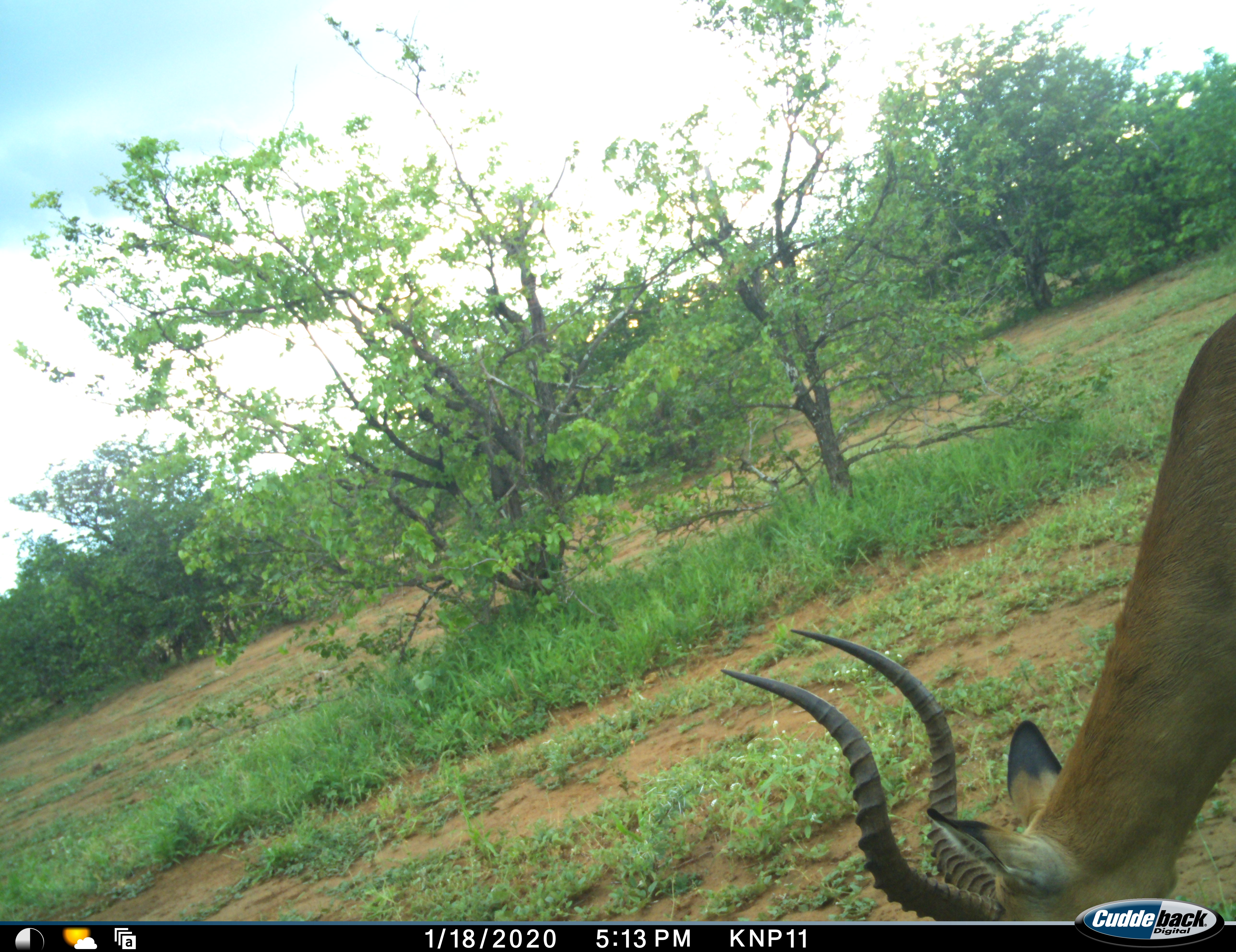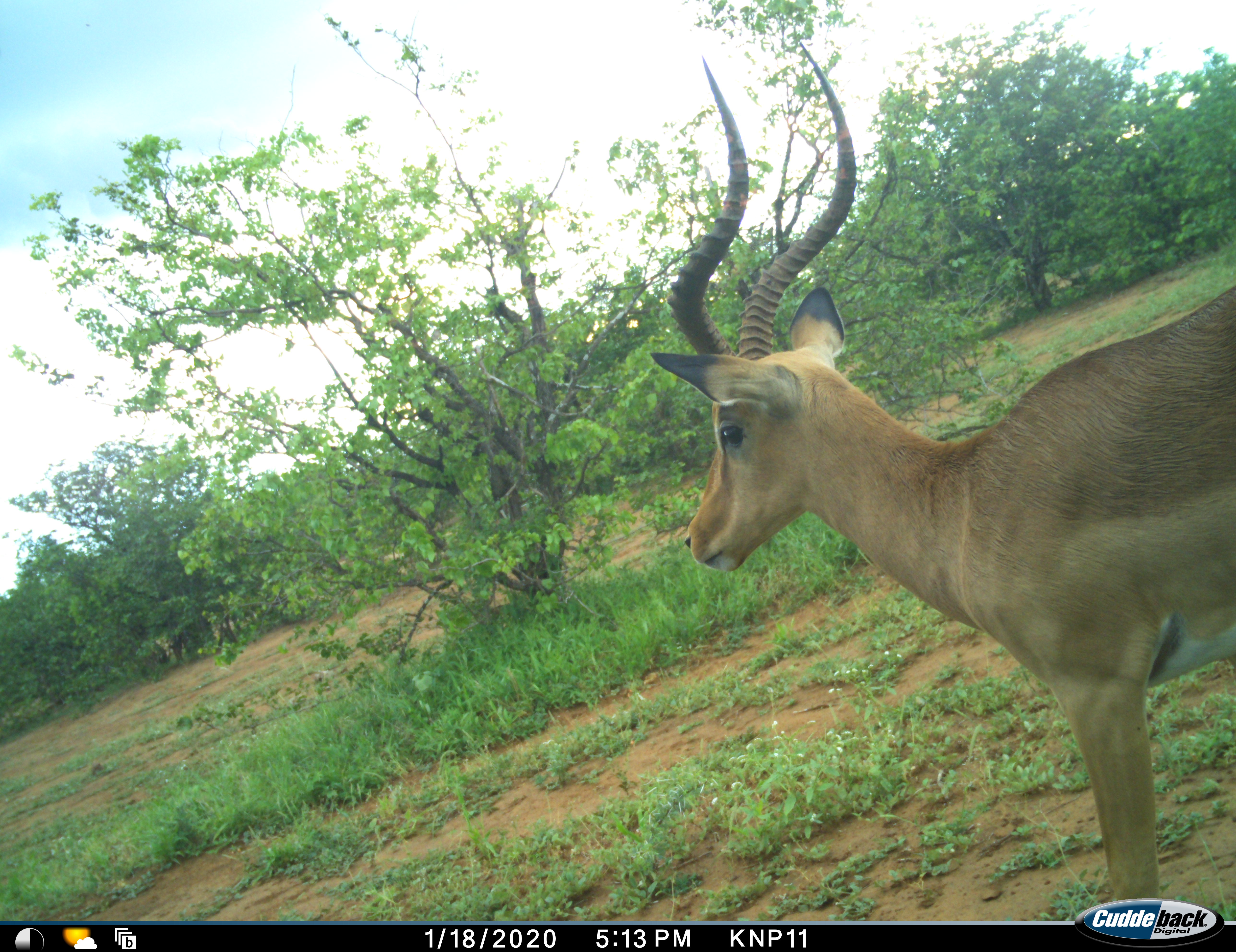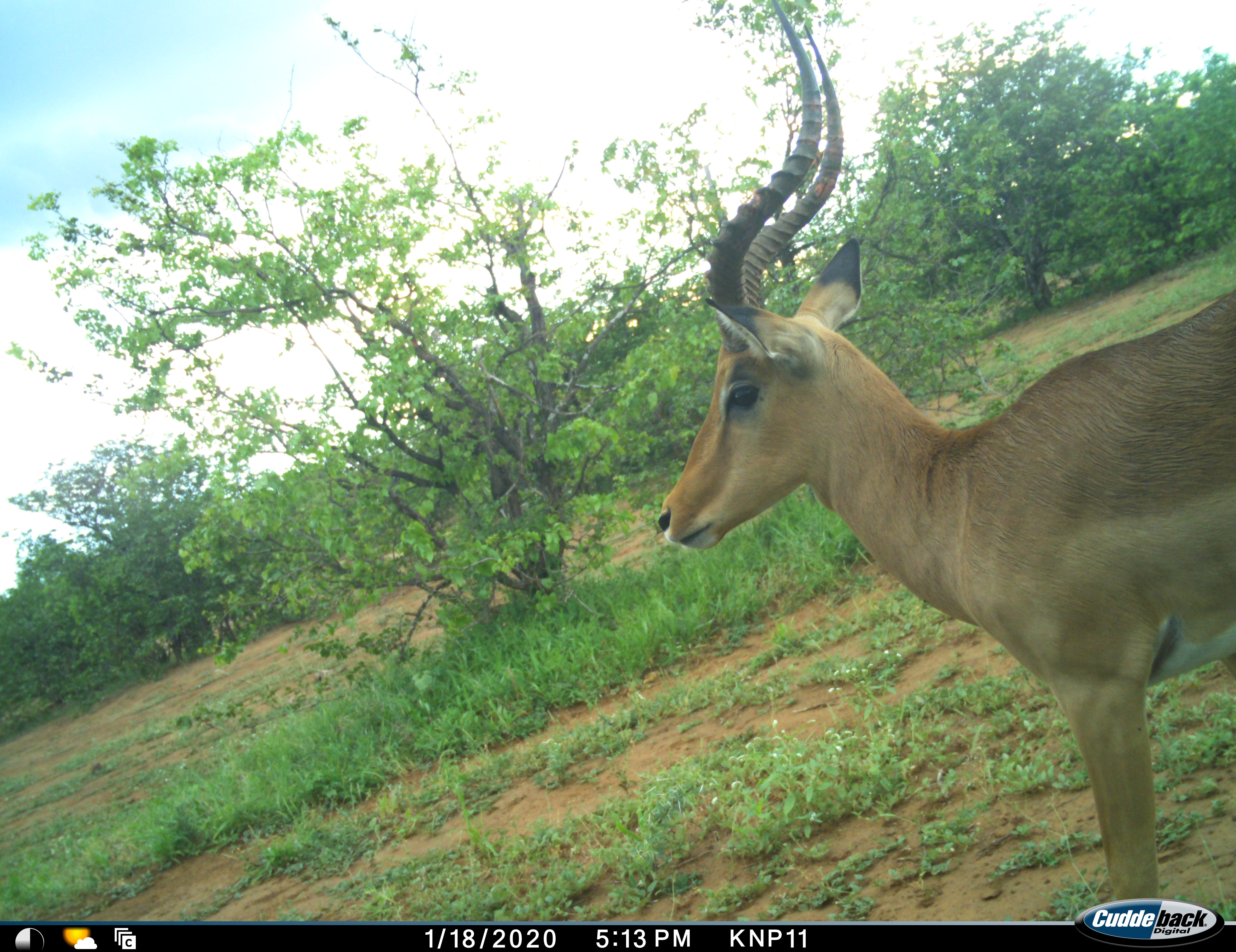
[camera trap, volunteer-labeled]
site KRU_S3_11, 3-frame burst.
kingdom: Animalia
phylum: Chordata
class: Mammalia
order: Artiodactyla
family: Bovidae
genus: Aepyceros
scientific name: Aepyceros melampus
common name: impala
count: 1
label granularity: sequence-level